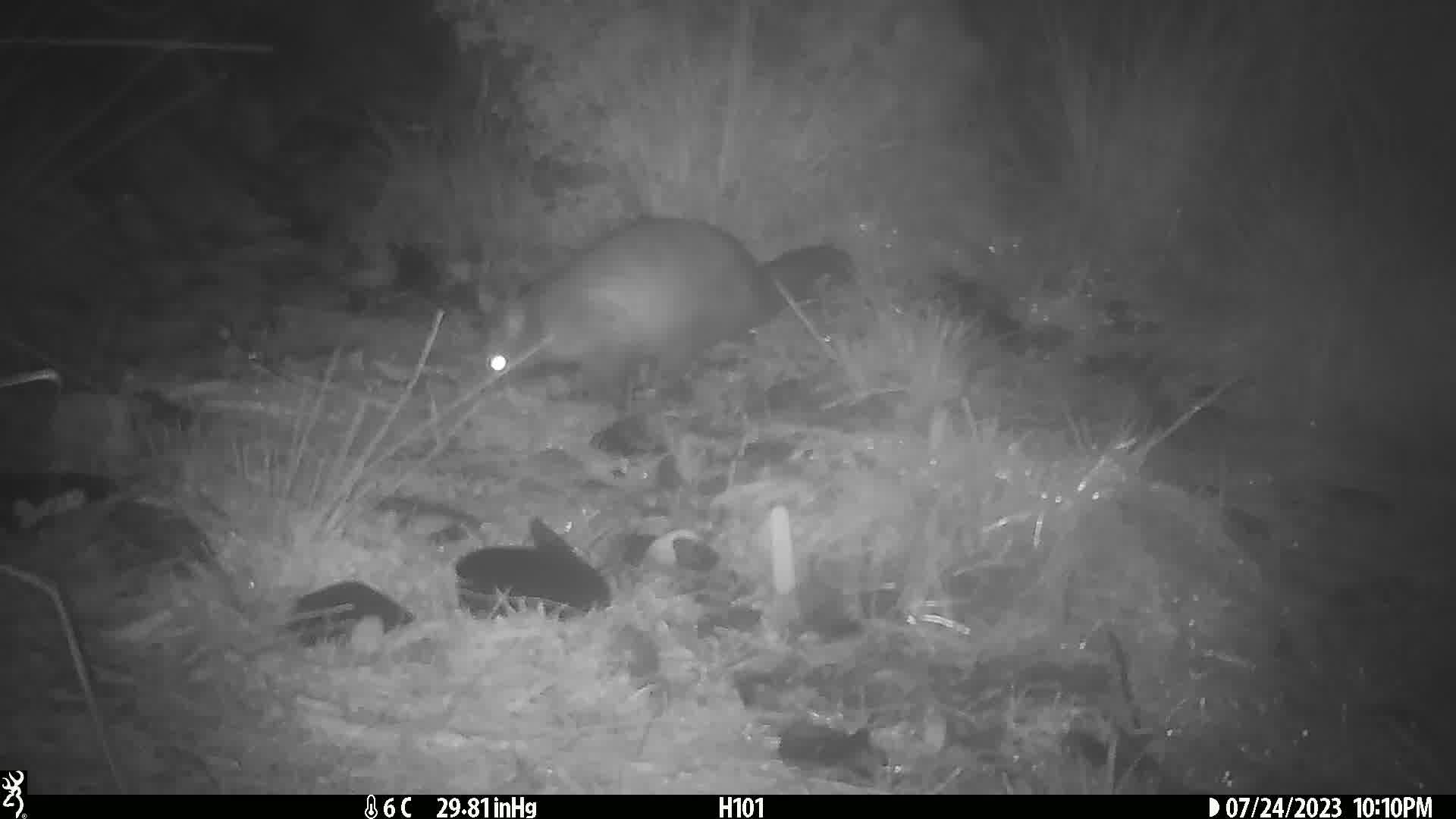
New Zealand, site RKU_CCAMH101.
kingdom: Animalia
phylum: Chordata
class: Mammalia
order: Diprotodontia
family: Phalangeridae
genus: Trichosurus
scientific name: Trichosurus vulpecula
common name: common brushtail possum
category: possum